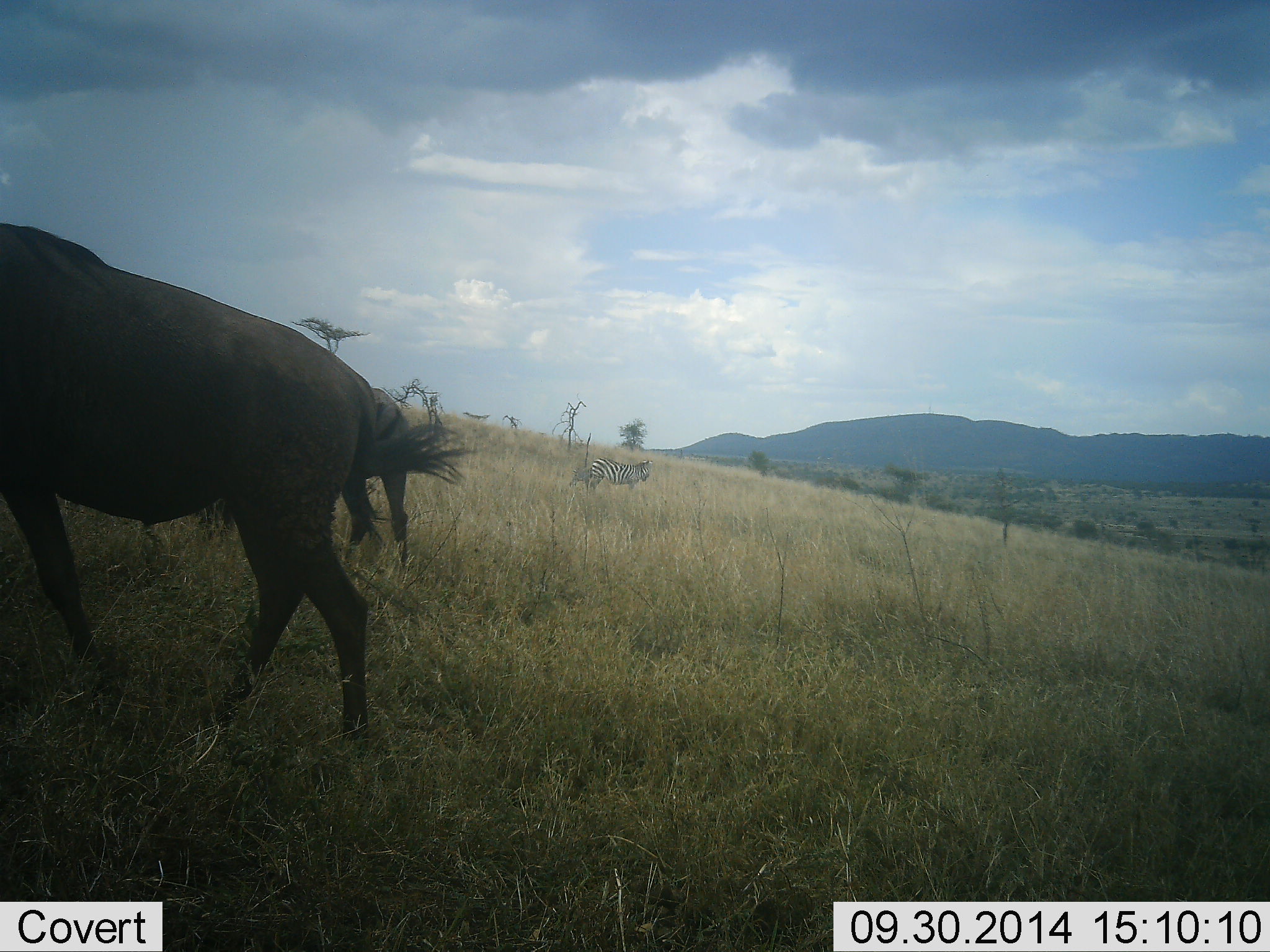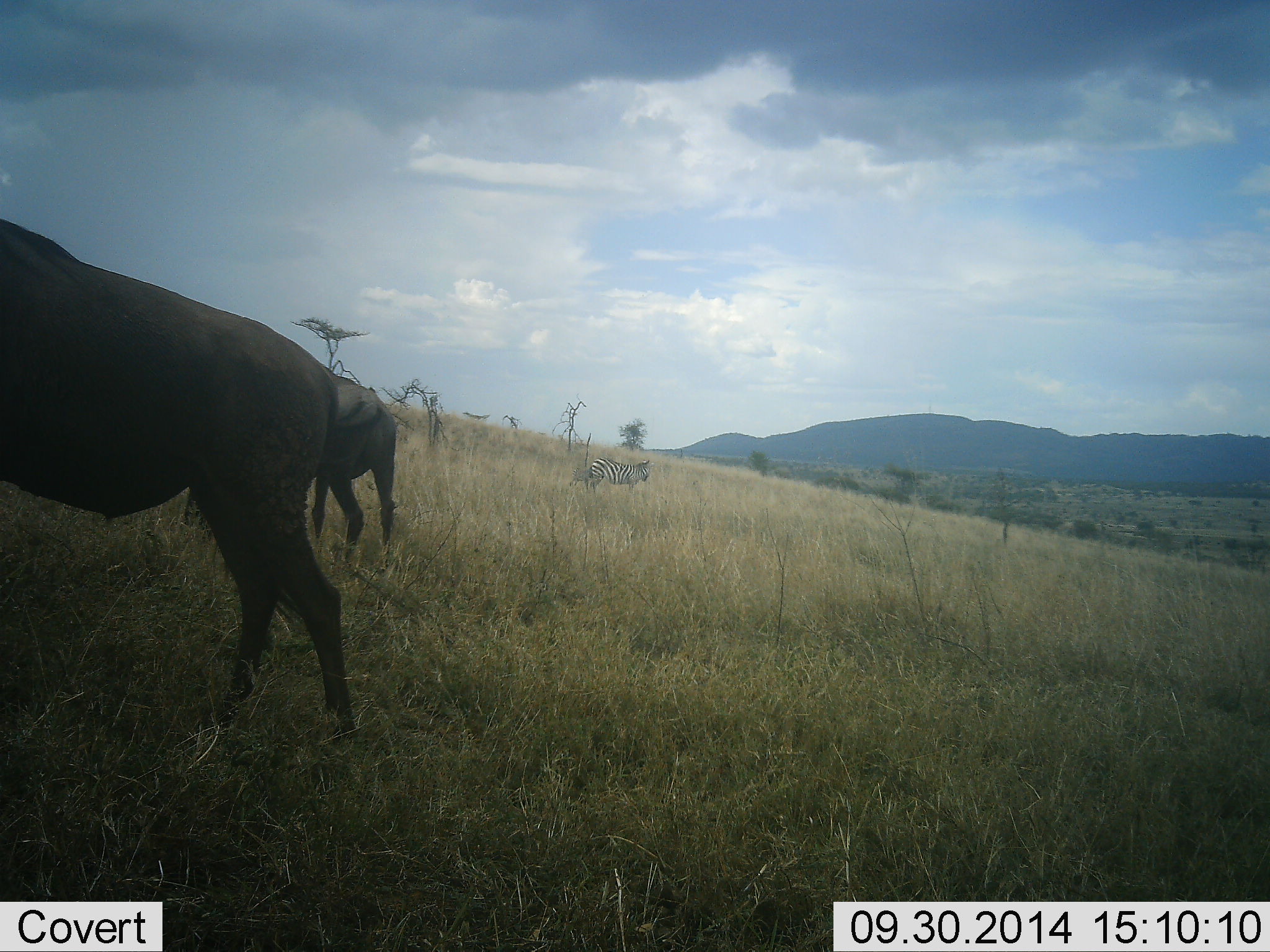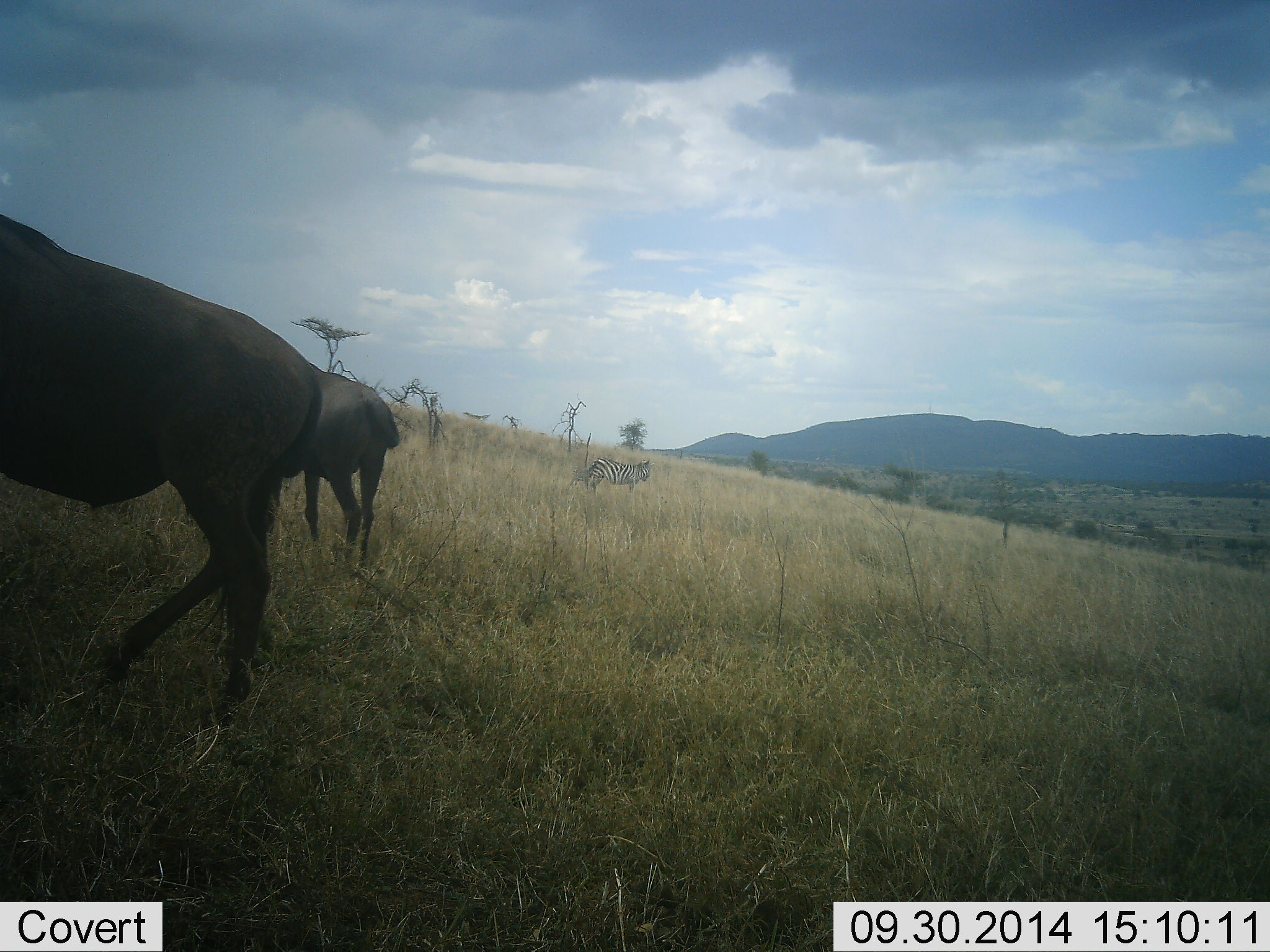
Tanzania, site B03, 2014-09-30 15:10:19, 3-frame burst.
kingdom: Animalia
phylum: Chordata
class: Mammalia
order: Artiodactyla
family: Bovidae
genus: Connochaetes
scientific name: Connochaetes taurinus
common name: blue wildebeest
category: wildebeest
Wildebeest (blue wildebeest) (Connochaetes taurinus), count 2. Behavior (volunteer vote fractions): standing 35%, resting 6%, moving 53%, interacting 0%. Young present (vote fraction): 0%. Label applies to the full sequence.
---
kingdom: Animalia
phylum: Chordata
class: Mammalia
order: Perissodactyla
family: Equidae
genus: Equus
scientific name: Equus quagga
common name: plains zebra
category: zebra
Zebra (plains zebra) (Equus quagga), count 1. Behavior (volunteer vote fractions): standing 100%, resting 0%, moving 0%, interacting 0%. Young present (vote fraction): 0%. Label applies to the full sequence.